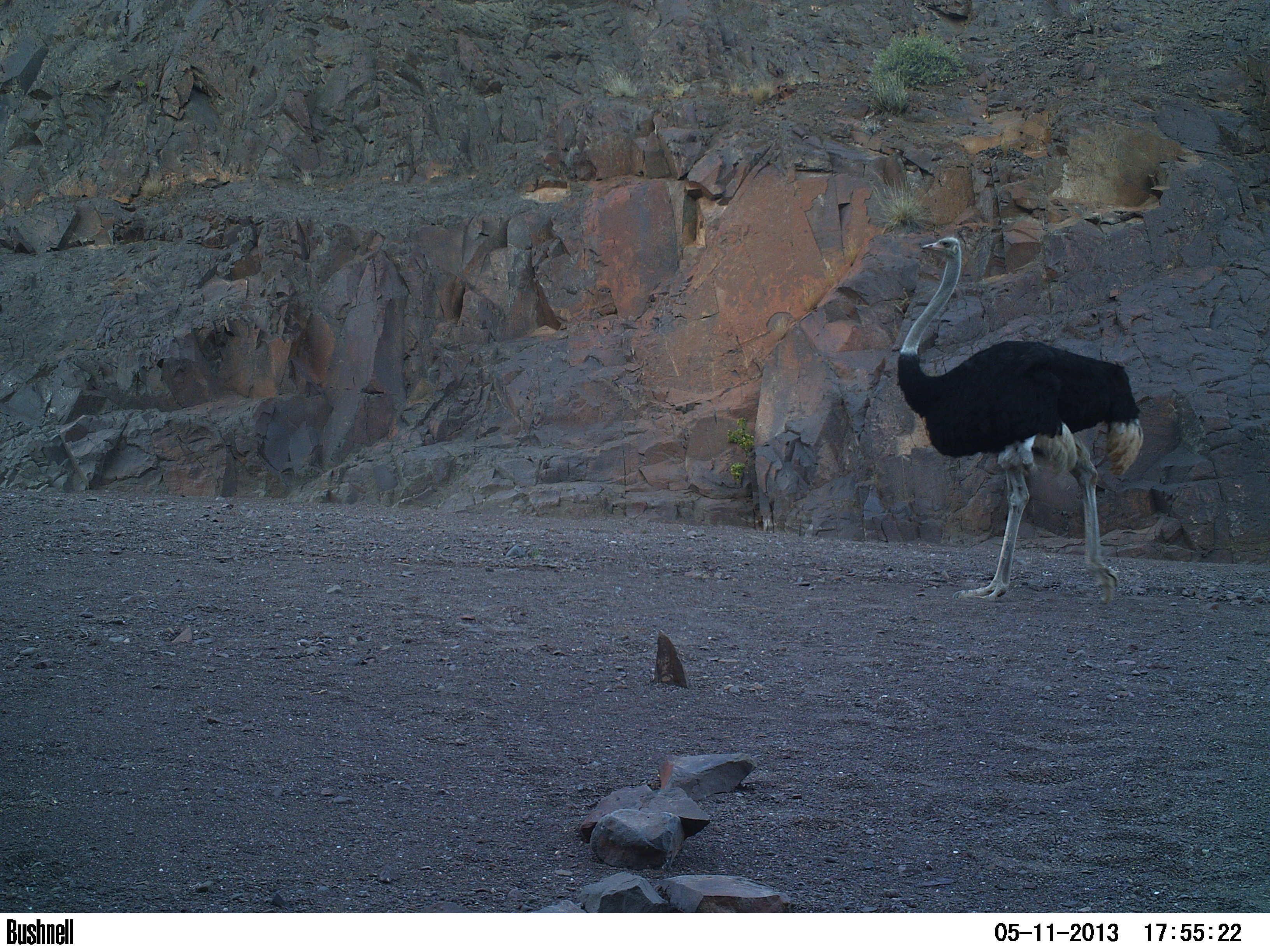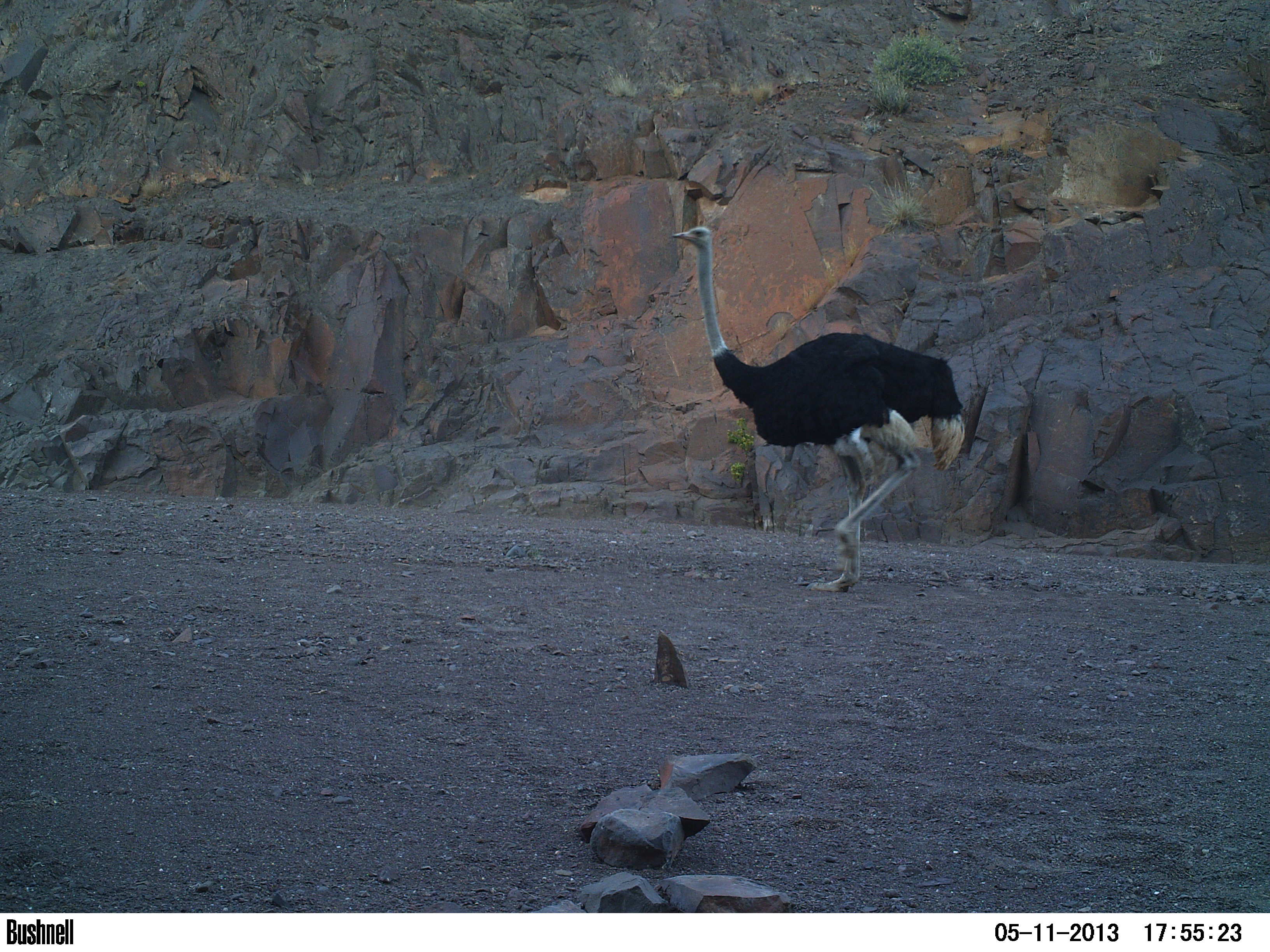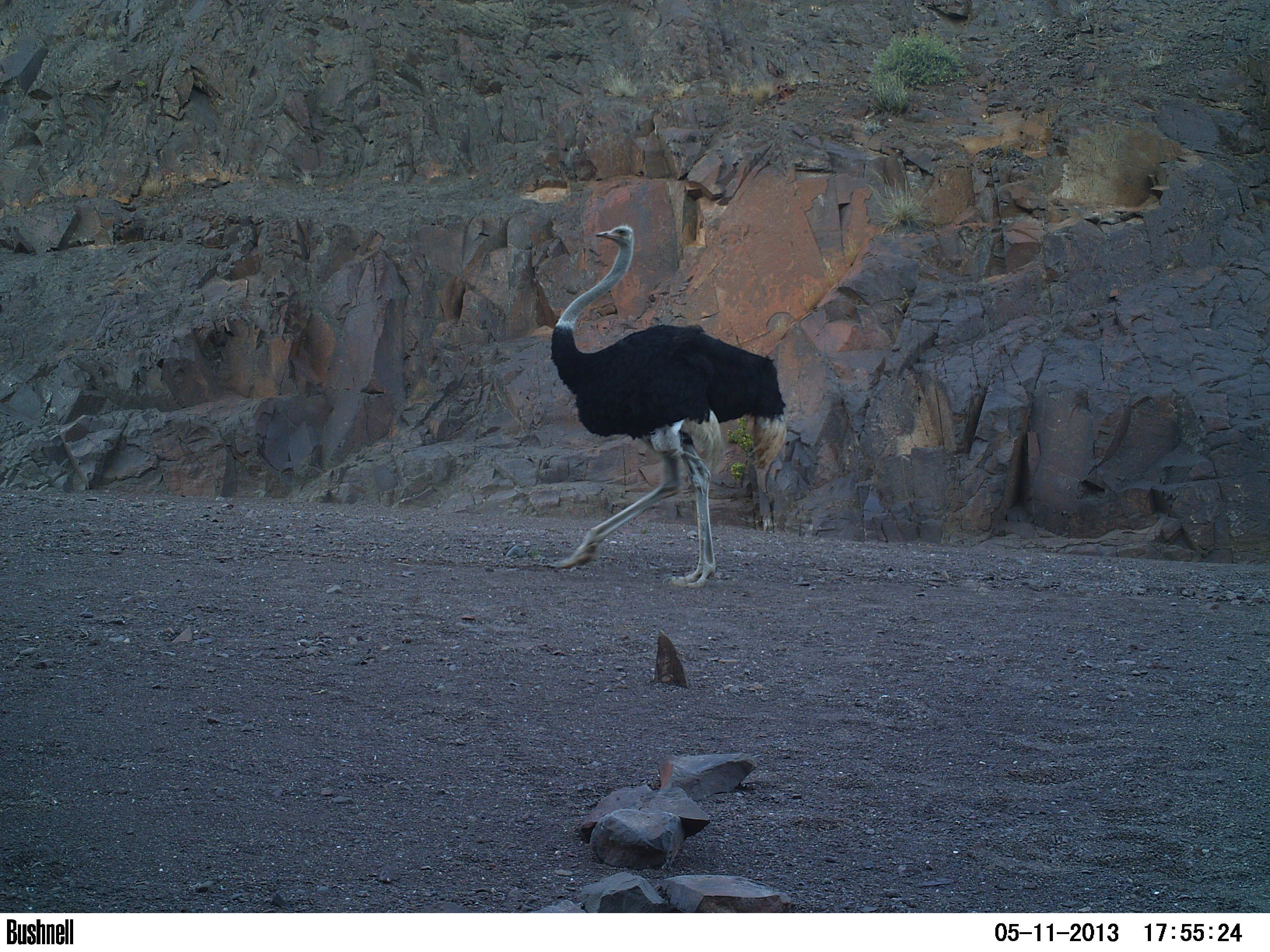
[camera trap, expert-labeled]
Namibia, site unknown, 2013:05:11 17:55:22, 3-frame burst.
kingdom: Animalia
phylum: Chordata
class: Aves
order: Struthioniformes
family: Struthionidae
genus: Struthio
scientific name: Struthio camelus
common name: common ostrich